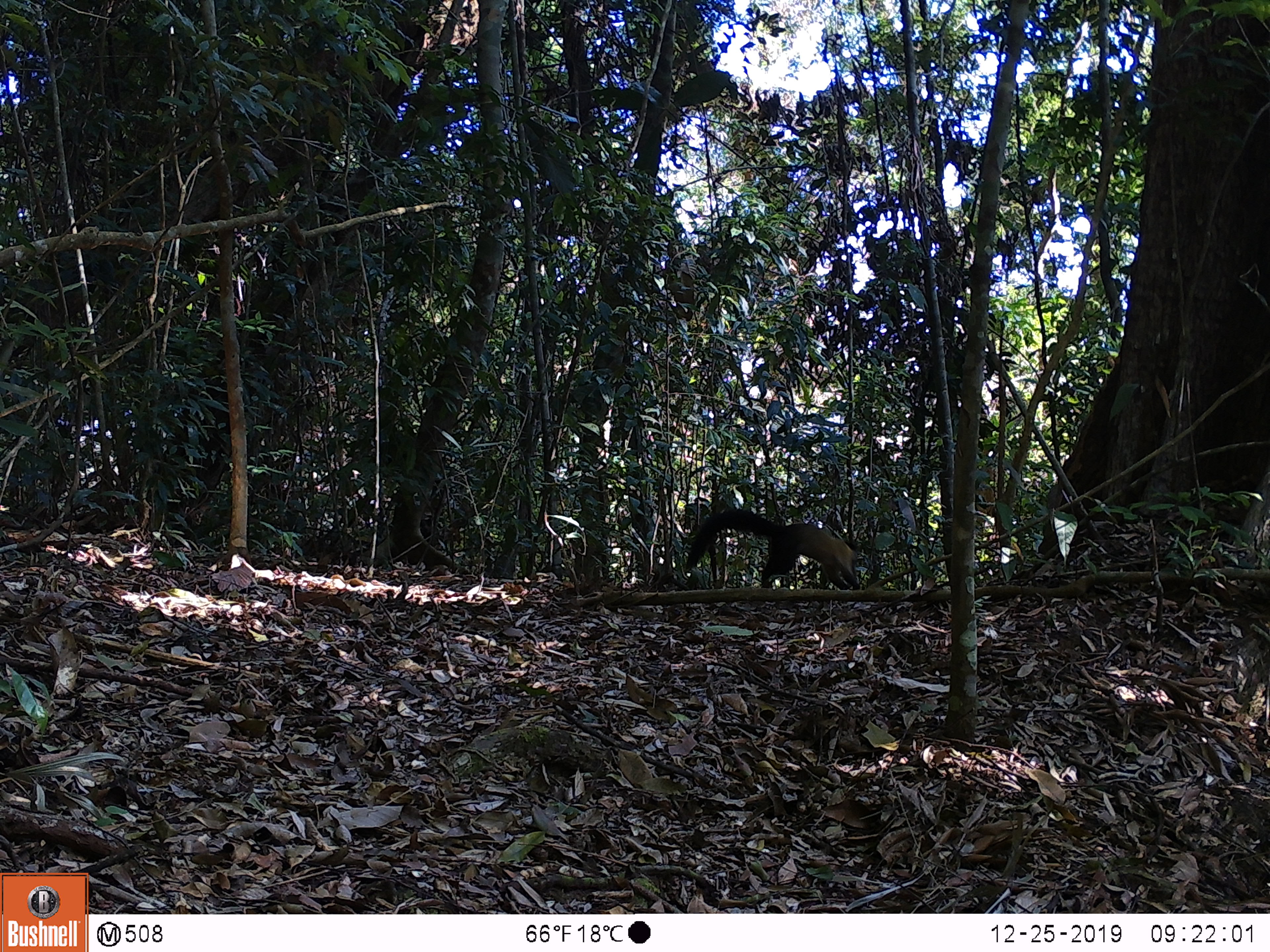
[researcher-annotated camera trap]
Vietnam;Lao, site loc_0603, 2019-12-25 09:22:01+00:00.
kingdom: Animalia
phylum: Chordata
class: Mammalia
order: Carnivora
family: Mustelidae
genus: Martes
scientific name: Martes flavigula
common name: yellow-throated marten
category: yellow throated marten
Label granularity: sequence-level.